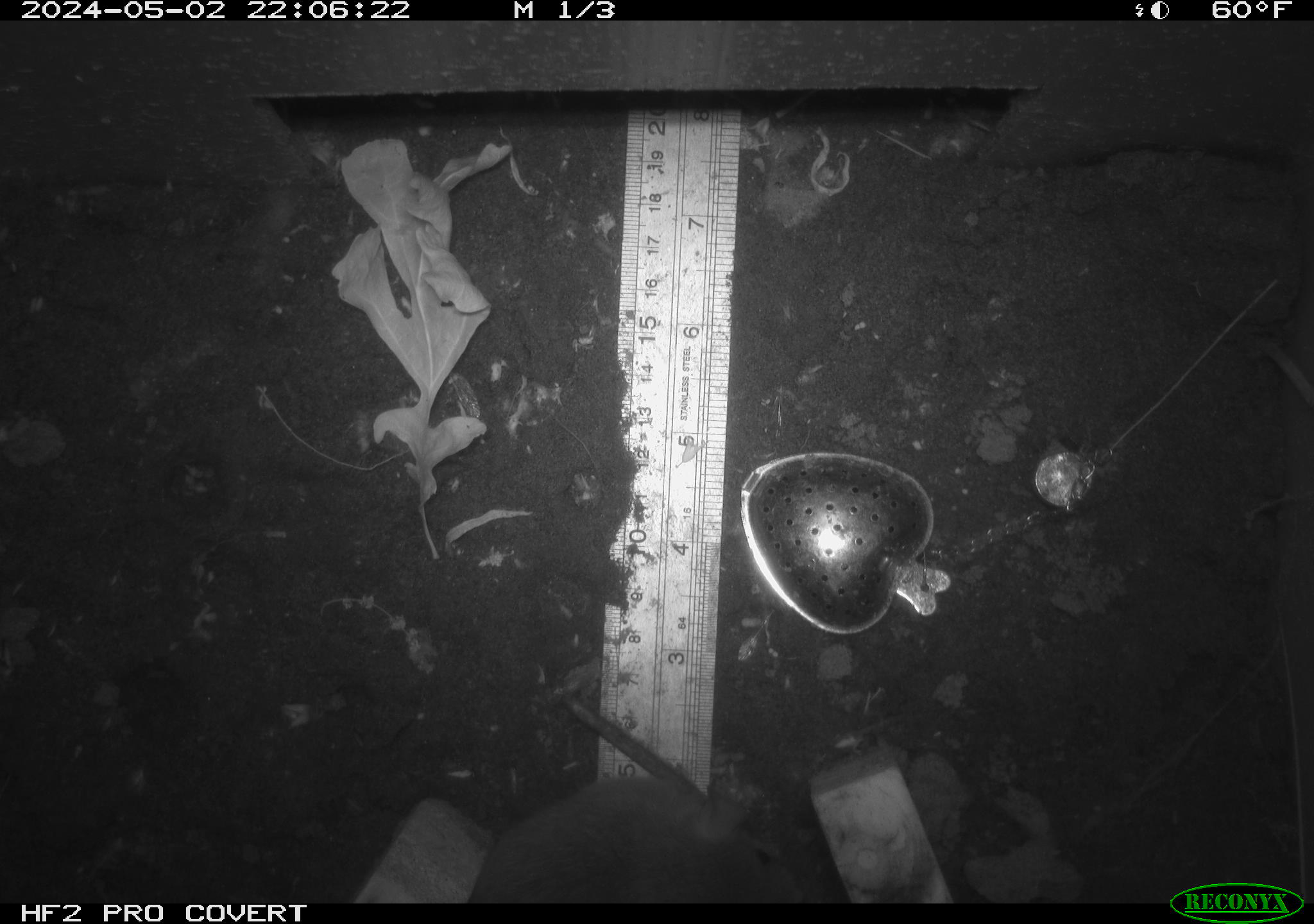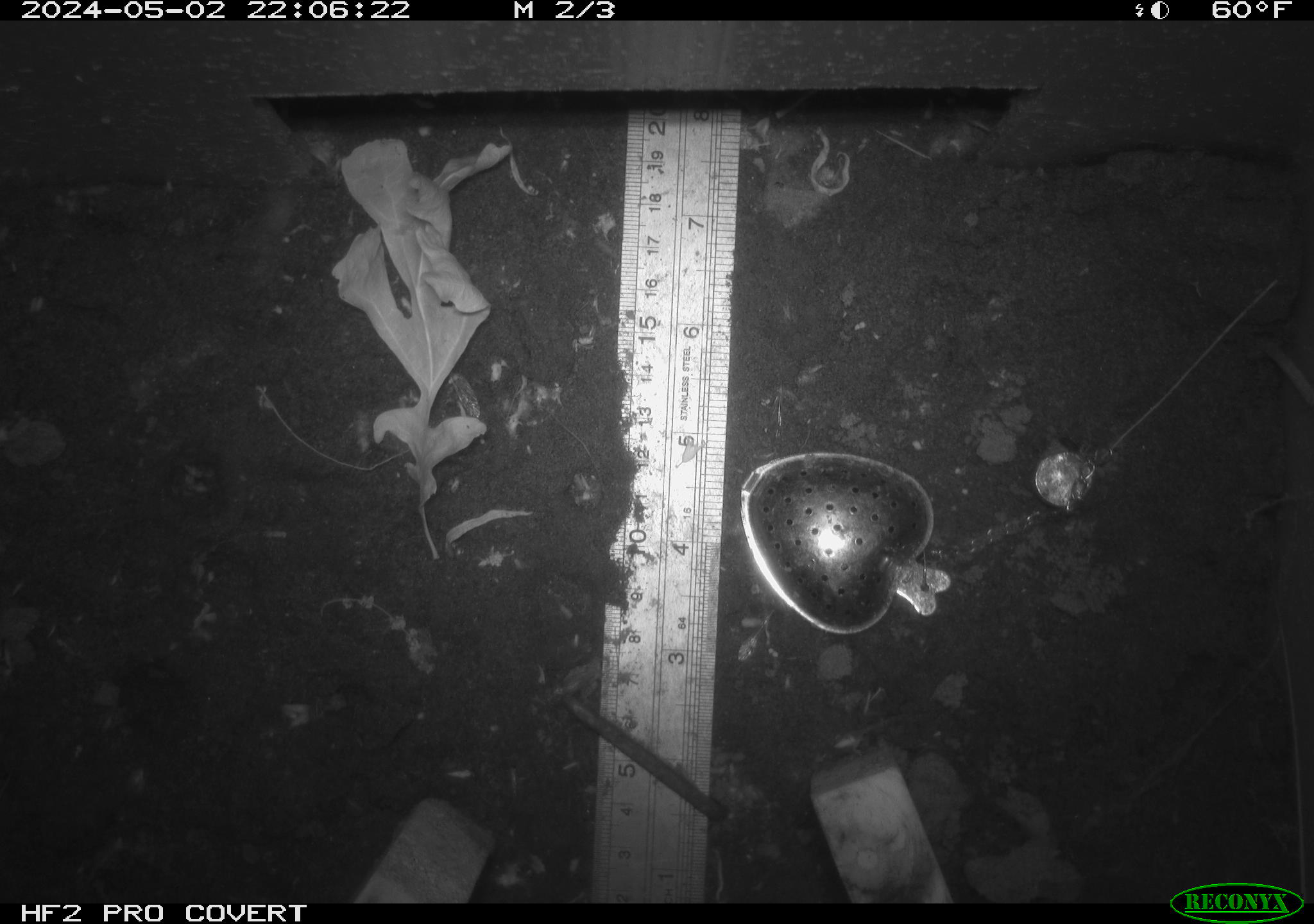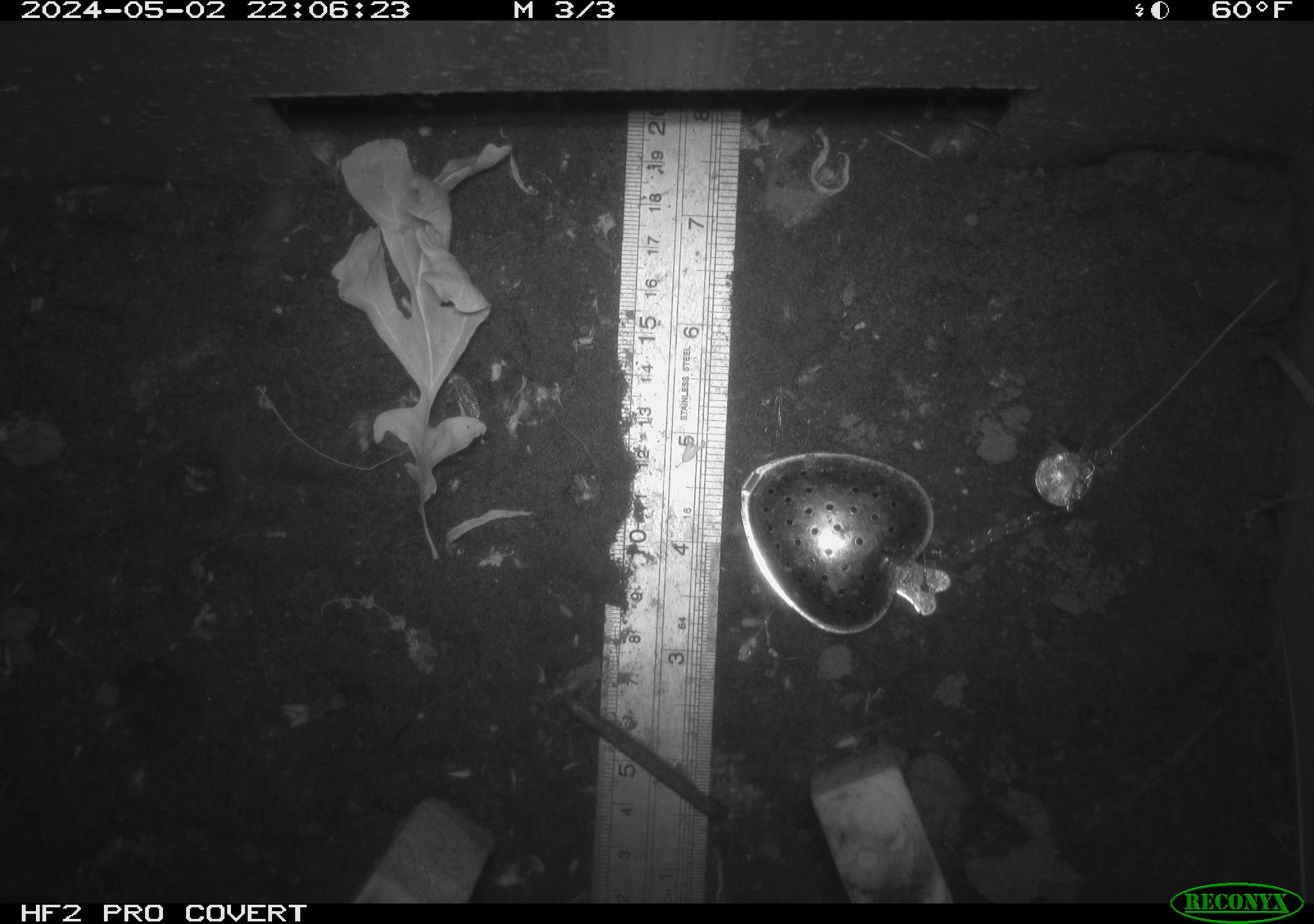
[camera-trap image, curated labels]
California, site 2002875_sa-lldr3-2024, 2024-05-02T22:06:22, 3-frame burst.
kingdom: Animalia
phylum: Chordata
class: Mammalia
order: Rodentia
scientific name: Rodentia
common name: rodent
Rodent (Rodentia).